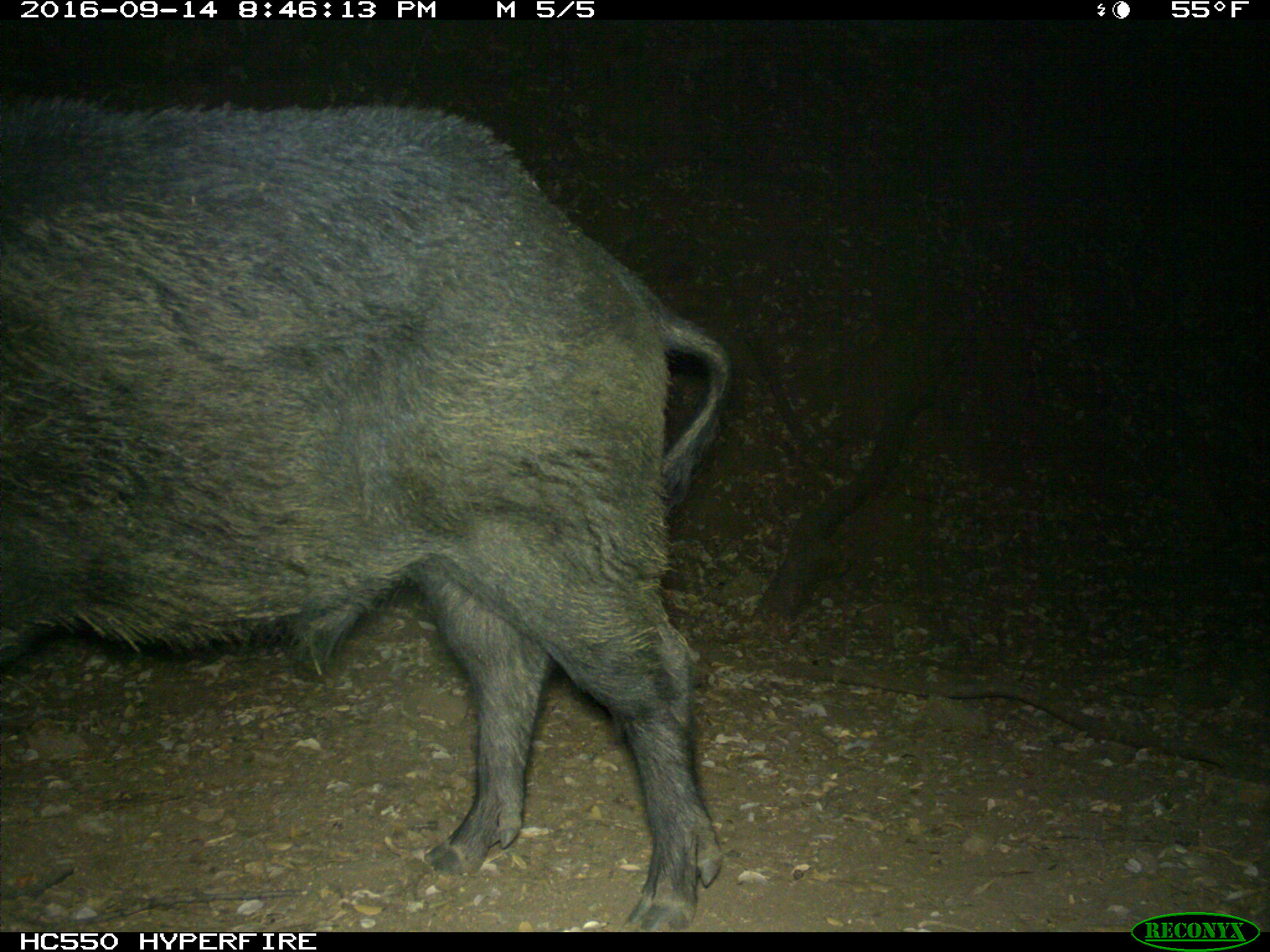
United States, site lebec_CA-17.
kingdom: Animalia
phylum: Chordata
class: Mammalia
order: Artiodactyla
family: Suidae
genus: Sus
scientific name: Sus scrofa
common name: wild boar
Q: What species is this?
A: Sus scrofa (wild boar).